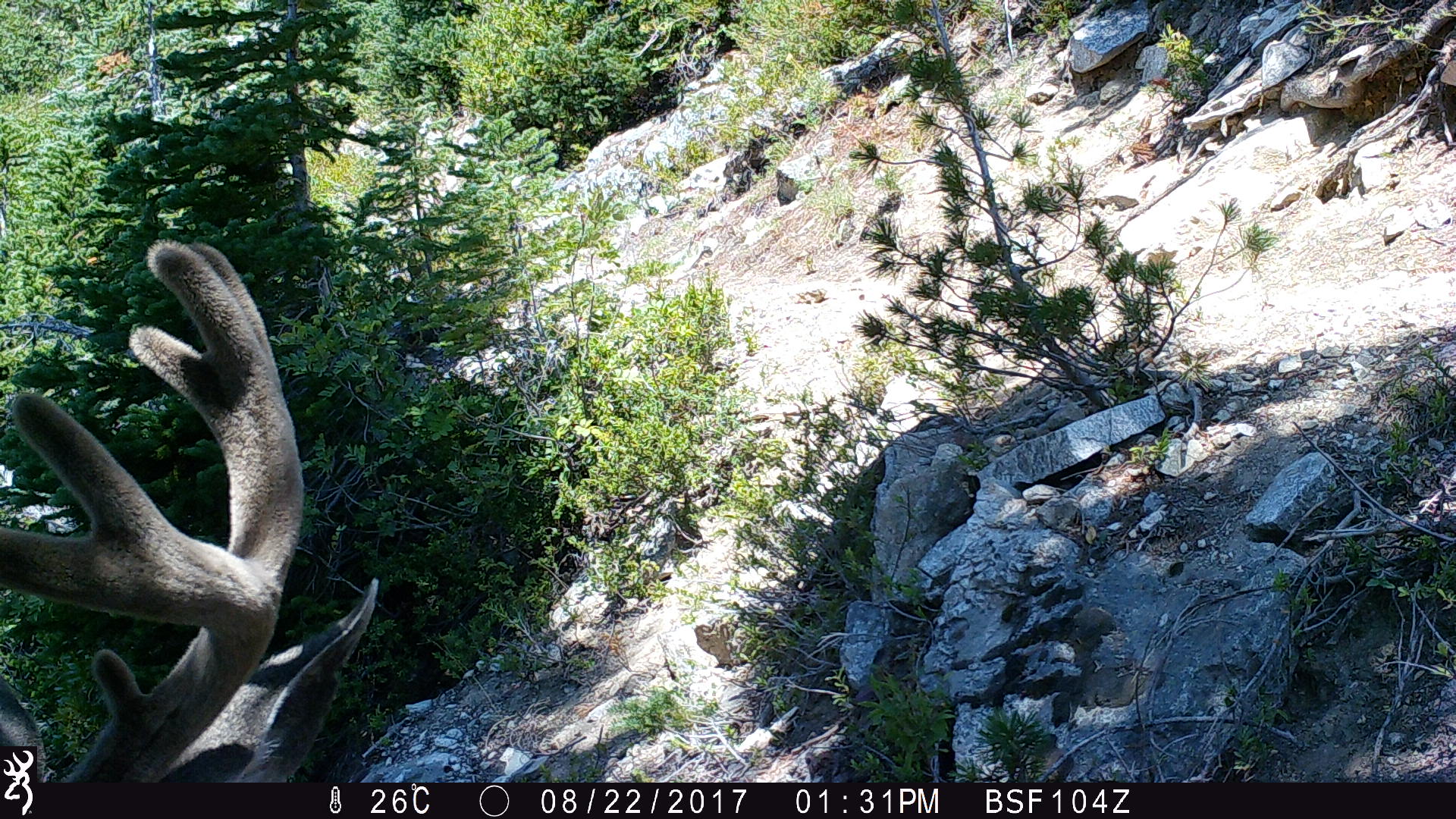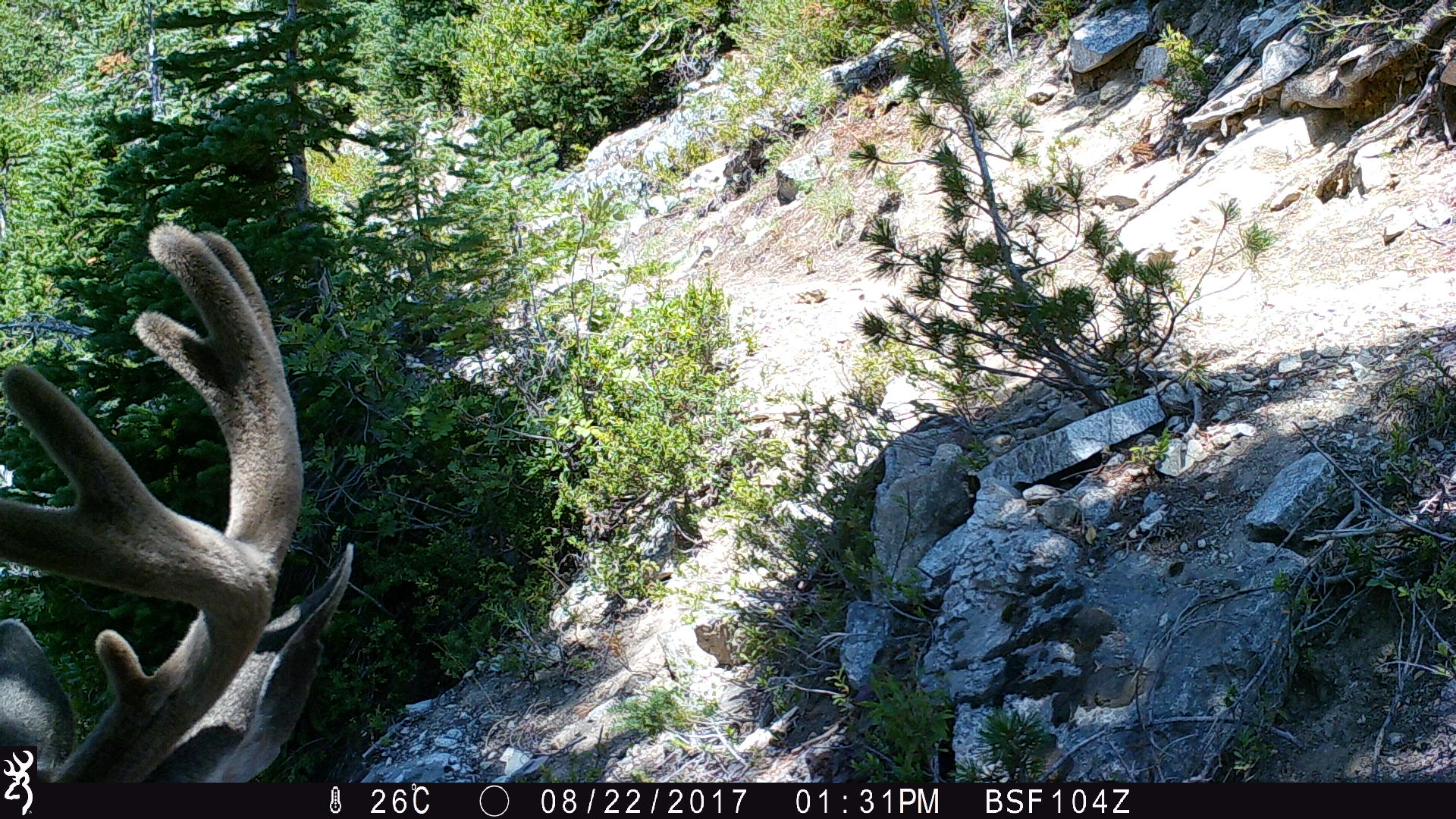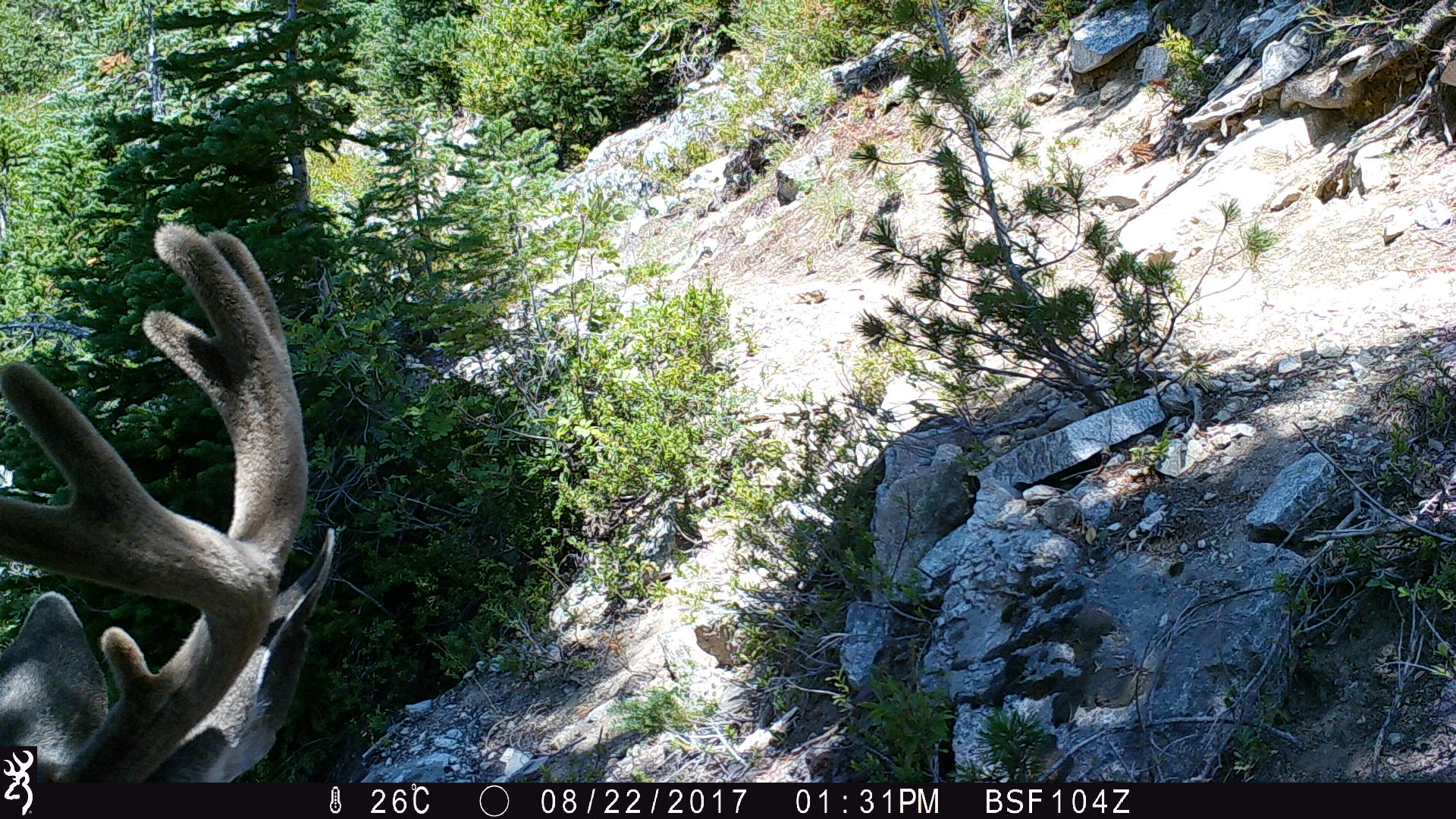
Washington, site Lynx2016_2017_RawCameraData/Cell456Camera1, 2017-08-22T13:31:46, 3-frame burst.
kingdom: Animalia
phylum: Chordata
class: Mammalia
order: Artiodactyla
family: Cervidae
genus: Odocoileus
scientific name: Odocoileus hemionus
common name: mule deer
Odocoileus hemionus (mule deer). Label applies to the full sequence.